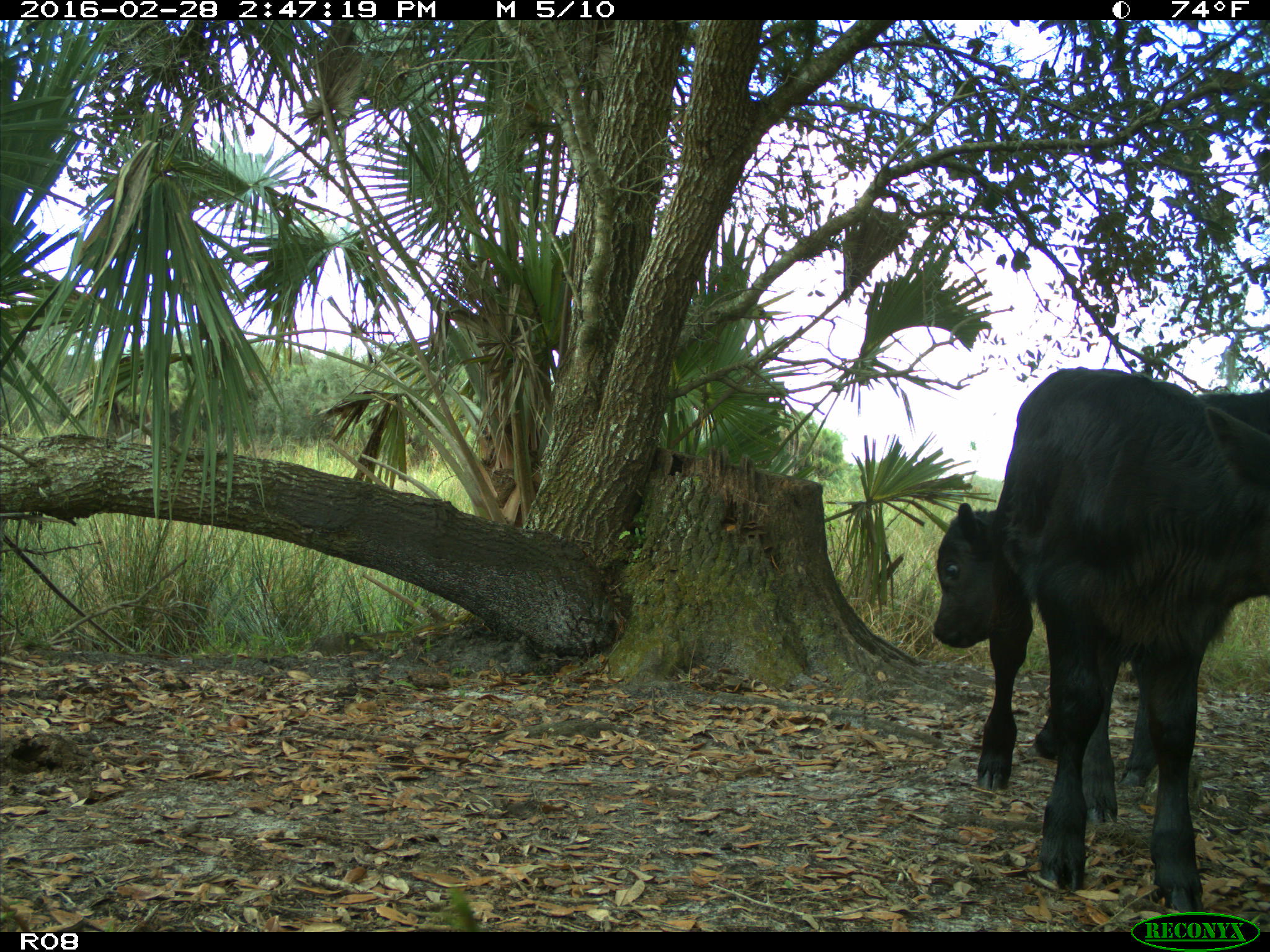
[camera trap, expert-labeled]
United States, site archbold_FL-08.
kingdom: Animalia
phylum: Chordata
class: Mammalia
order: Artiodactyla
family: Bovidae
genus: Bos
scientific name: Bos taurus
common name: domestic cow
Bos taurus (domestic cow).